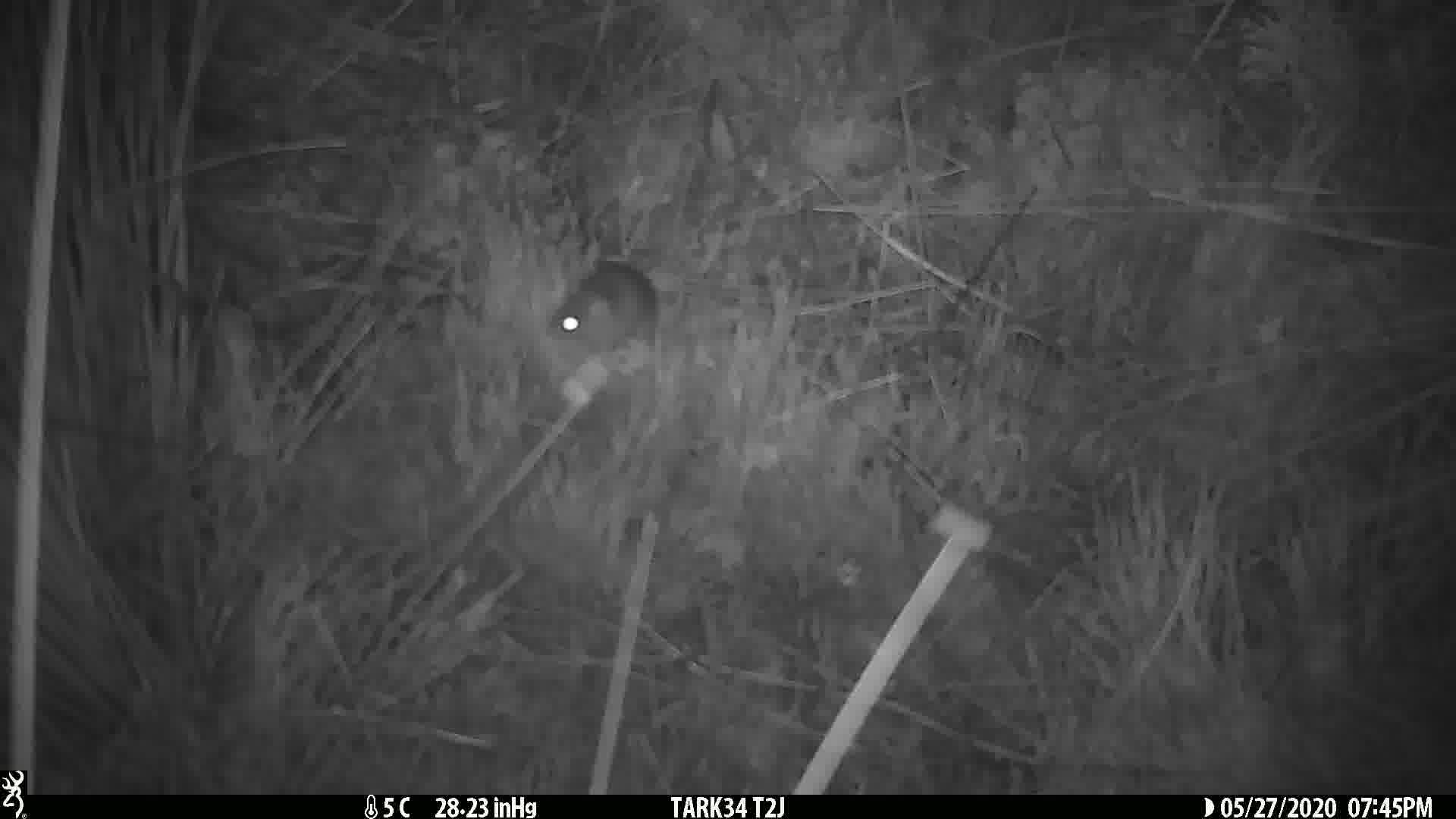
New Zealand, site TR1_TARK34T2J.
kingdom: Animalia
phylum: Chordata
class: Mammalia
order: Rodentia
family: Muridae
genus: Mus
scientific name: Mus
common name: mouse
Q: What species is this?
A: Mouse (Mus).